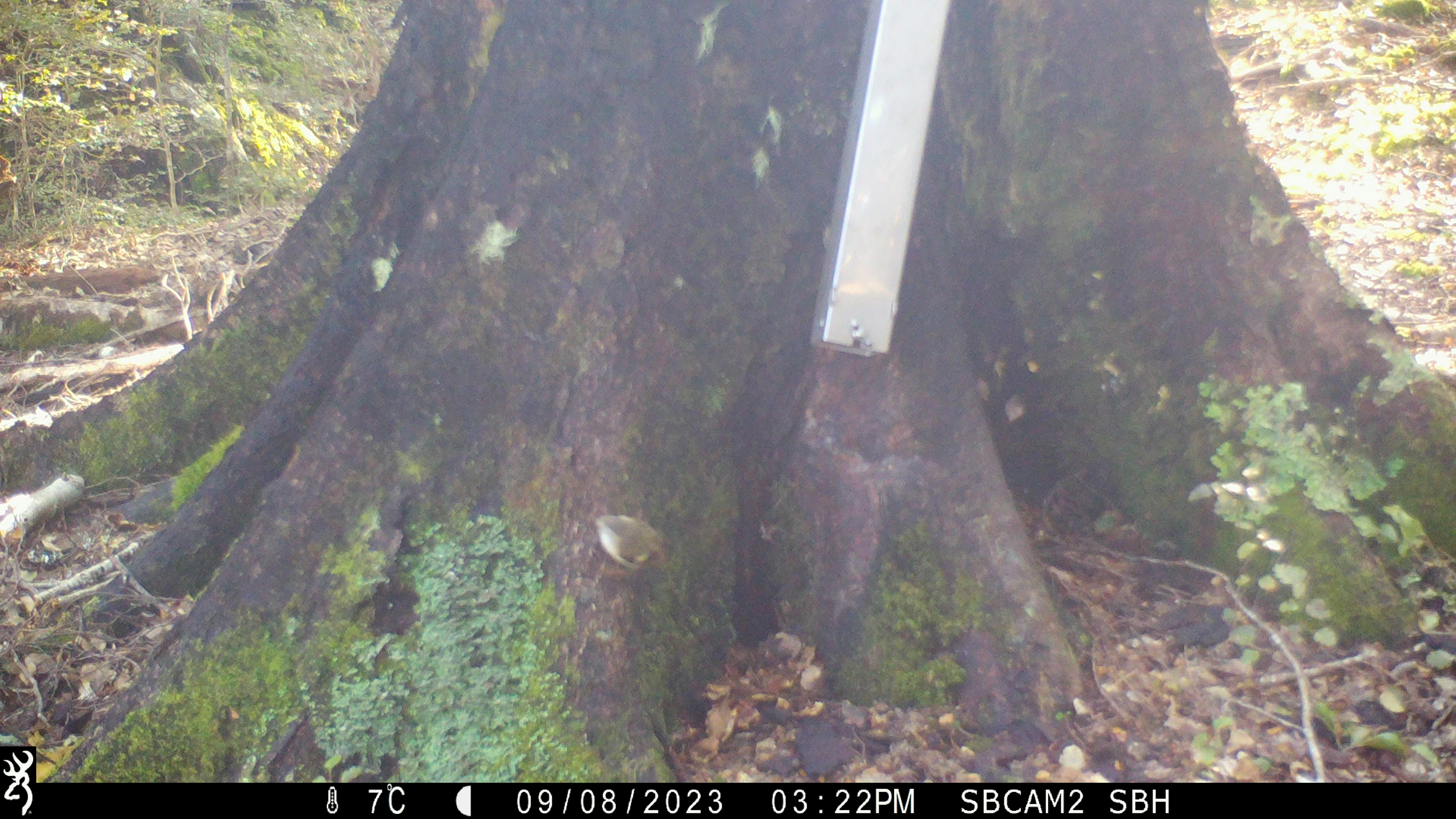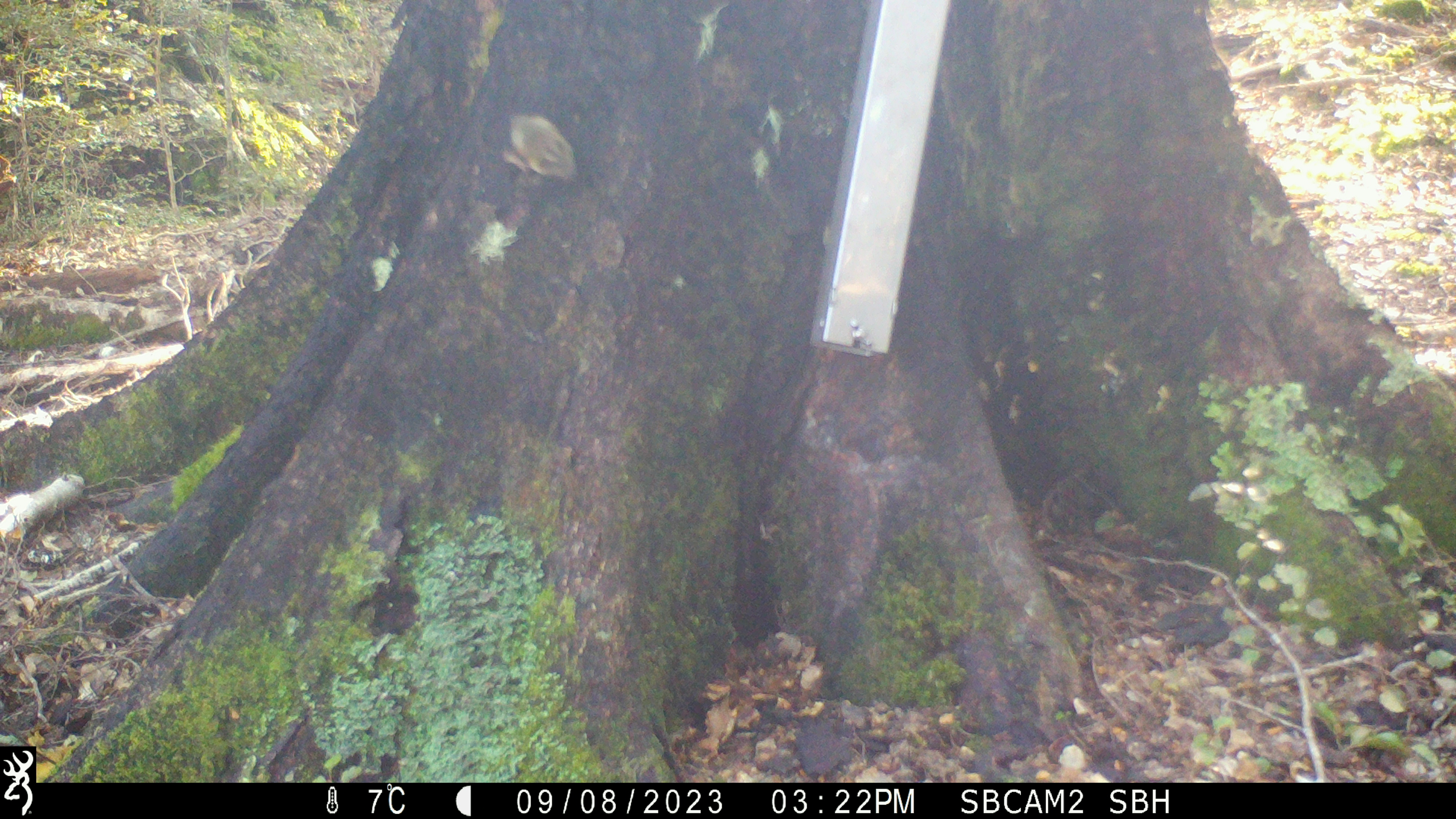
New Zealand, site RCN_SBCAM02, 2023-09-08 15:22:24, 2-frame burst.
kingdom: Animalia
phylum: Chordata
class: Aves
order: Passeriformes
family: Acanthisittidae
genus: Acanthisitta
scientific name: Acanthisitta chloris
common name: rifleman